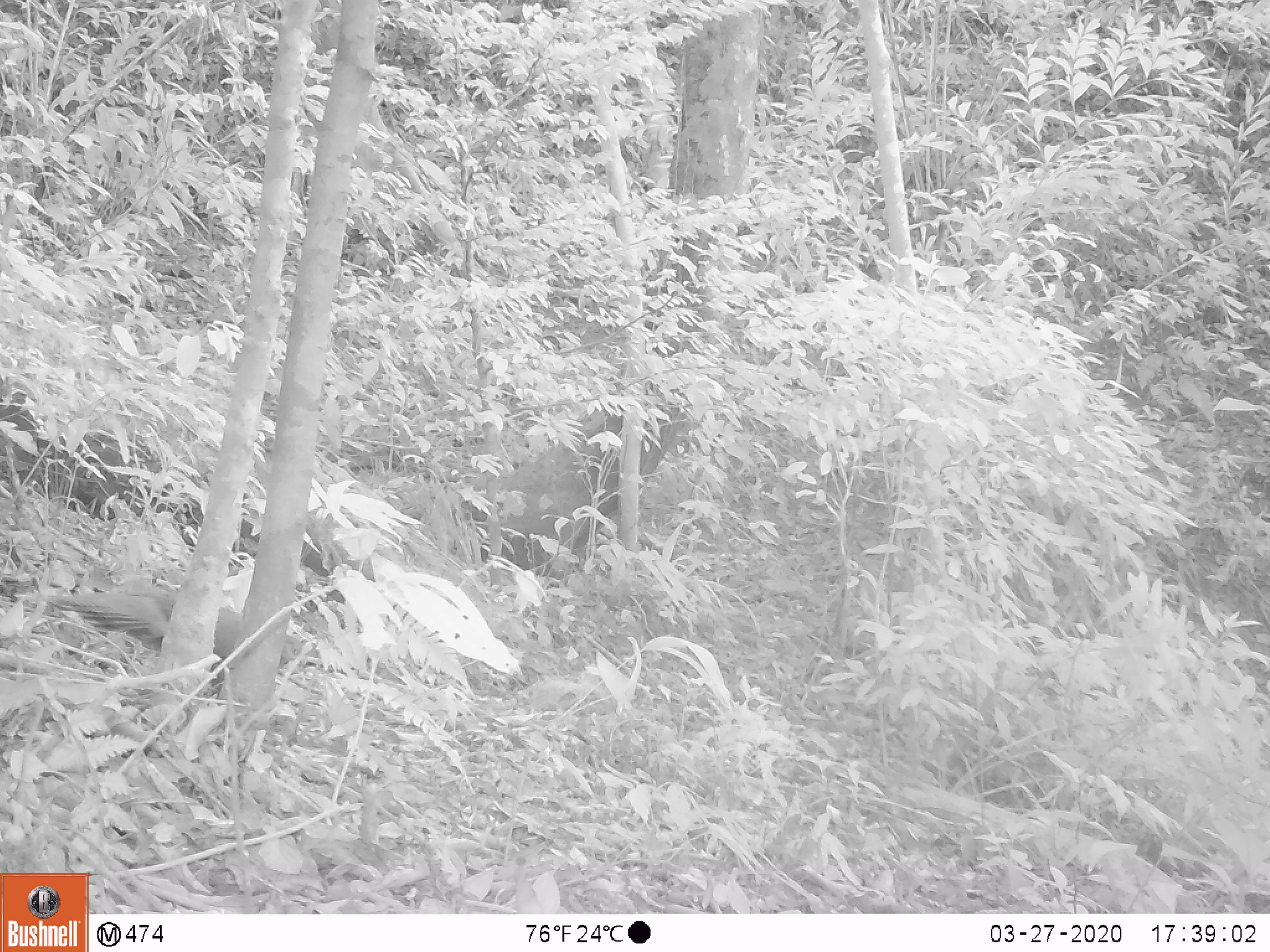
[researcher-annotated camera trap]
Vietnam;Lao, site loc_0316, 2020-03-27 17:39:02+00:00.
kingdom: Animalia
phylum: Chordata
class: Aves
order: Galliformes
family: Phasianidae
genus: Polyplectron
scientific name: Polyplectron bicalcaratum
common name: gray peacock-pheasant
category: grey peacock pheasant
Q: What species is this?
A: Grey peacock pheasant (gray peacock-pheasant) (Polyplectron bicalcaratum).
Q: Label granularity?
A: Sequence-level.